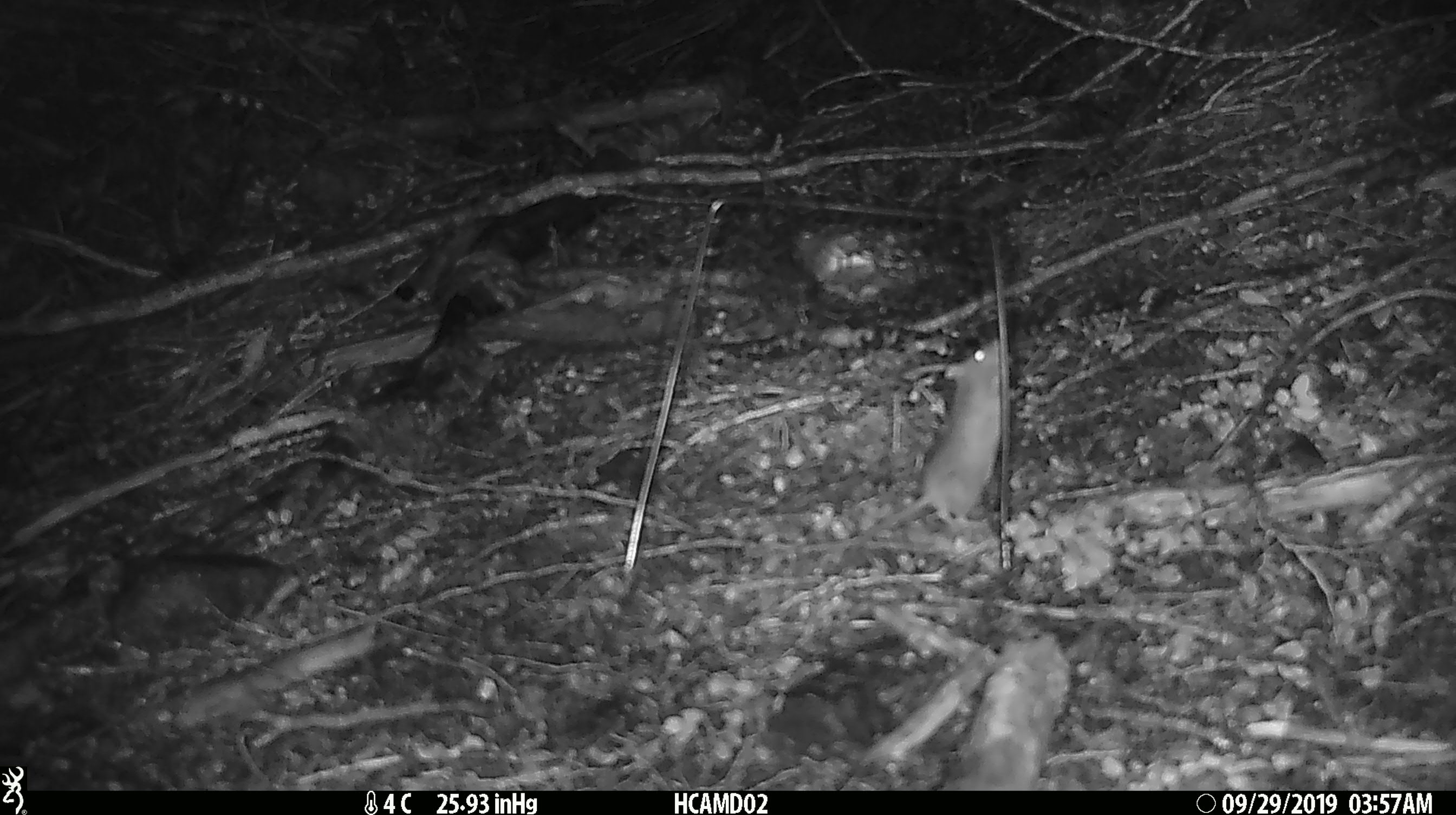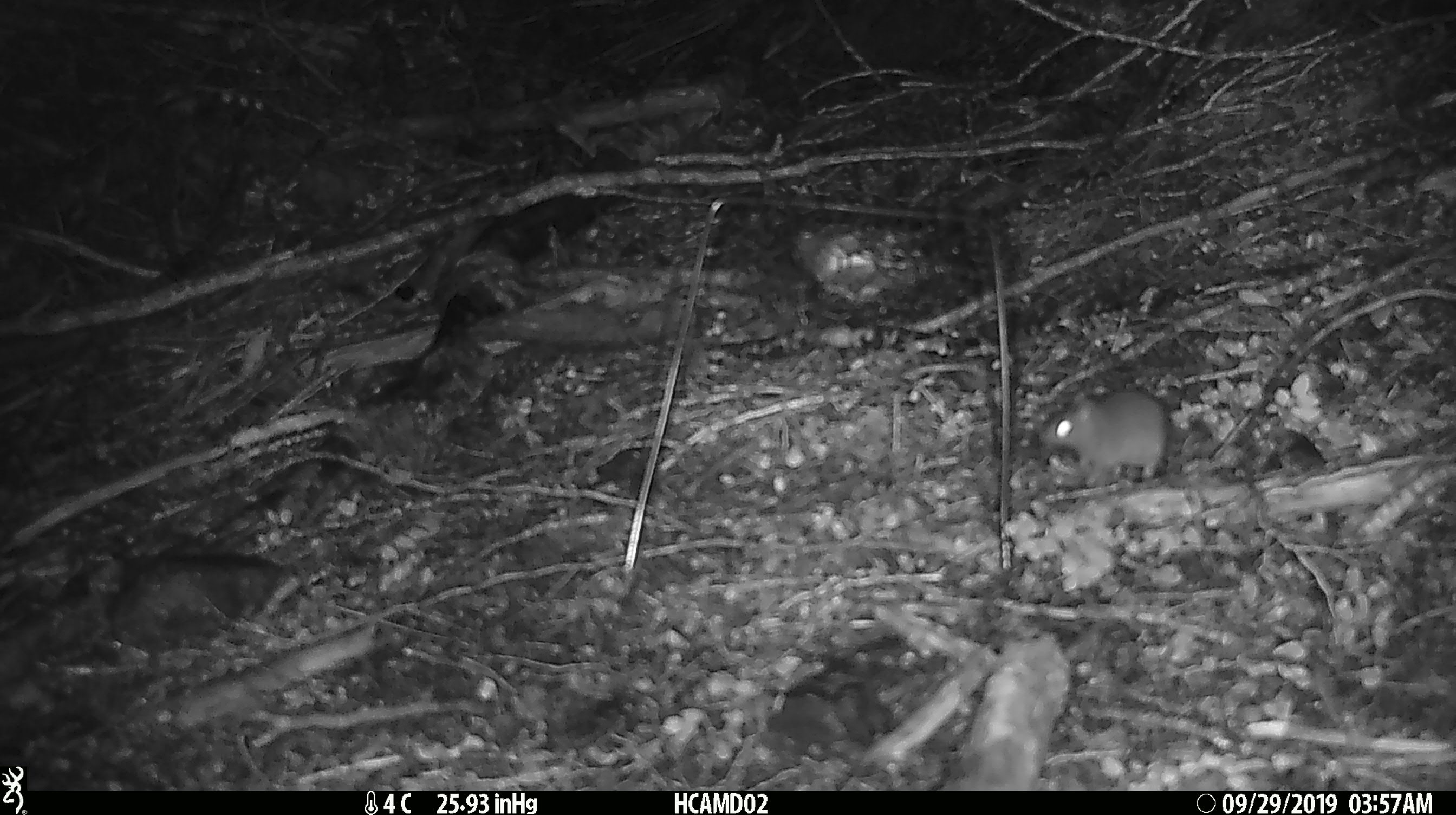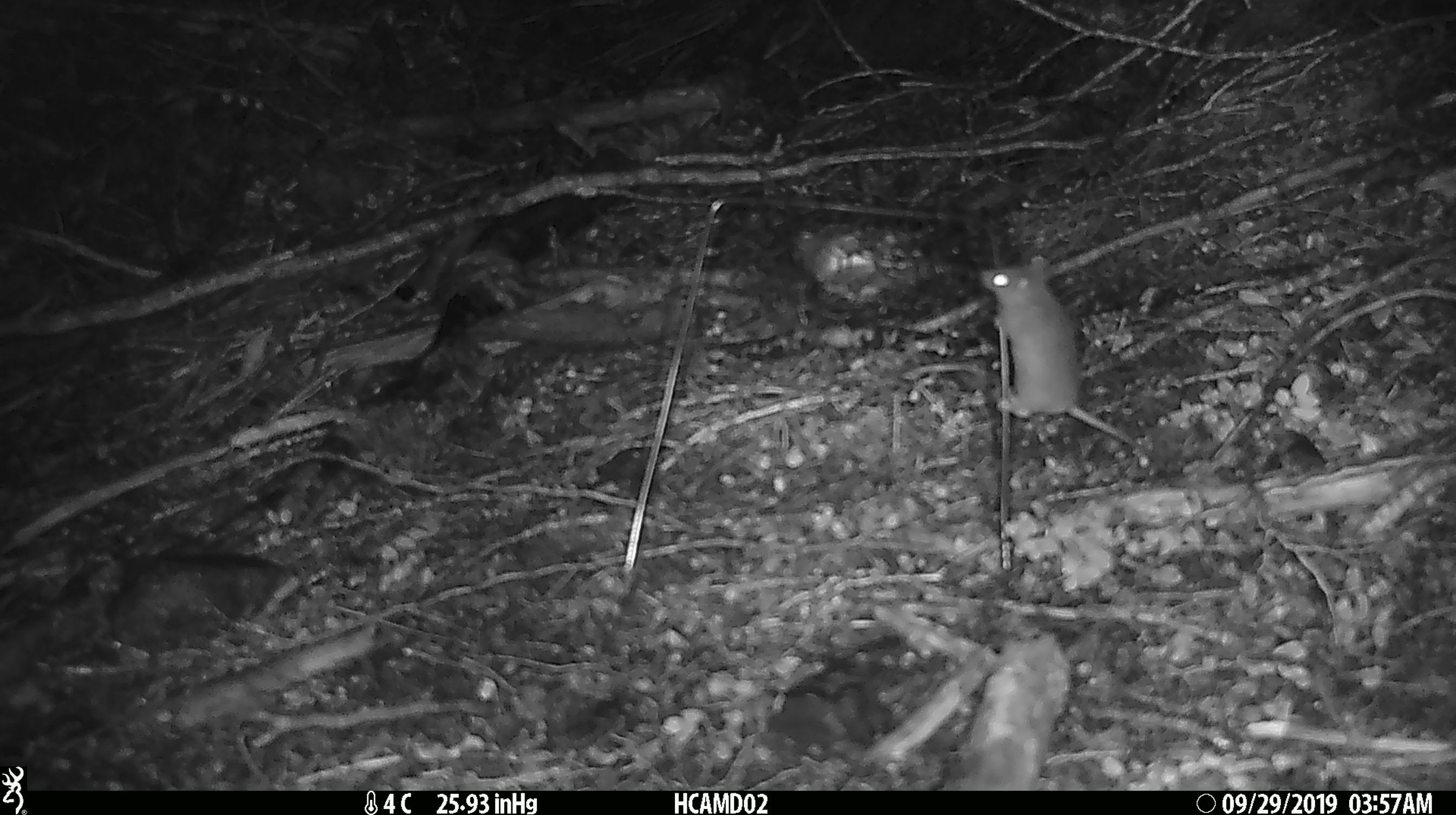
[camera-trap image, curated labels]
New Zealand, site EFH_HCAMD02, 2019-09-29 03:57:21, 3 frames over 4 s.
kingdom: Animalia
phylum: Chordata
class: Mammalia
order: Rodentia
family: Muridae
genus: Mus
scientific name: Mus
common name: mouse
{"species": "mouse (Mus)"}